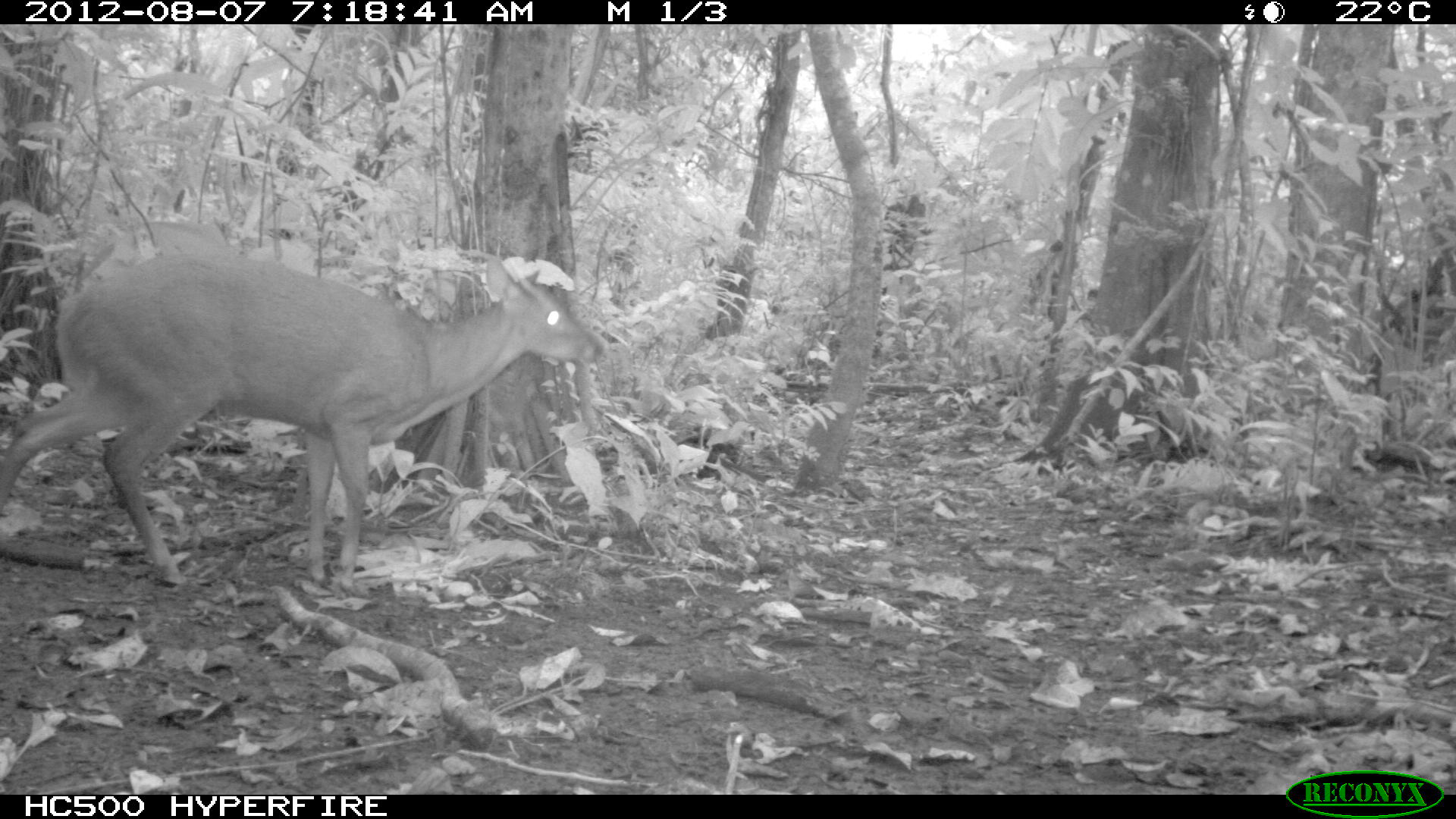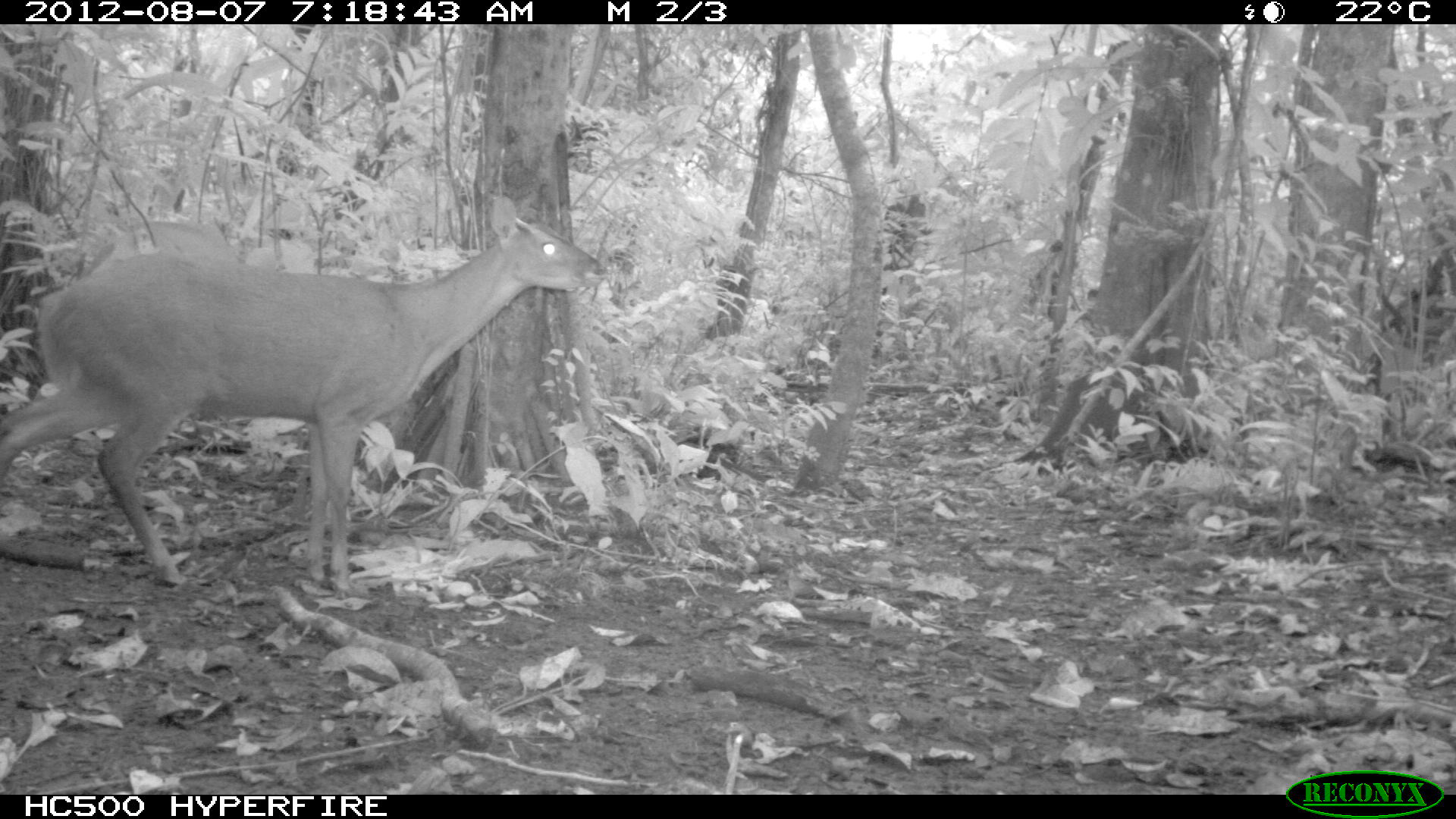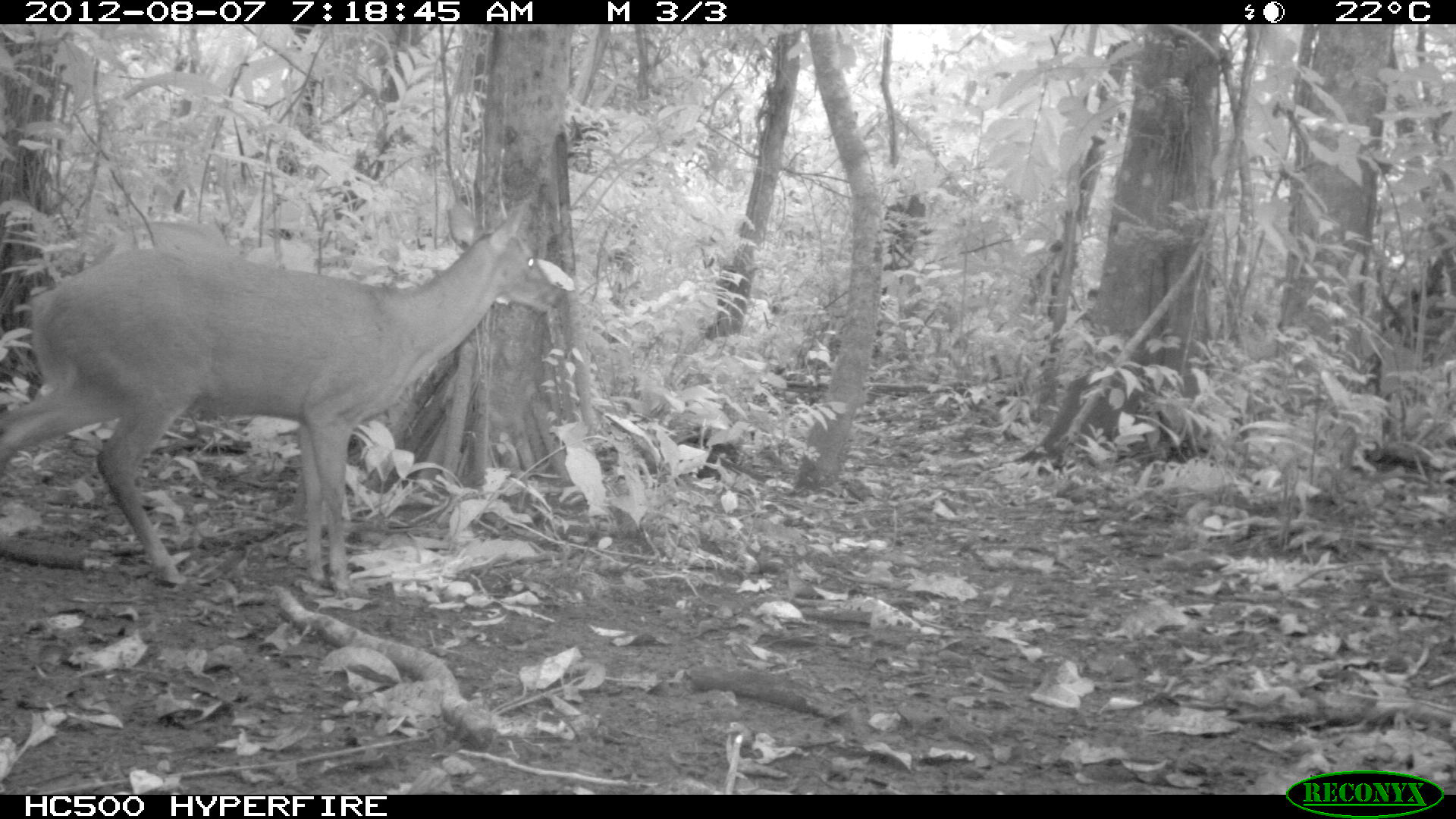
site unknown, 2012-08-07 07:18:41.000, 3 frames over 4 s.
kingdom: Animalia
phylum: Chordata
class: Mammalia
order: Artiodactyla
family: Cervidae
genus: Mazama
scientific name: Mazama americana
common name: red brocket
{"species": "Mazama americana (red brocket)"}